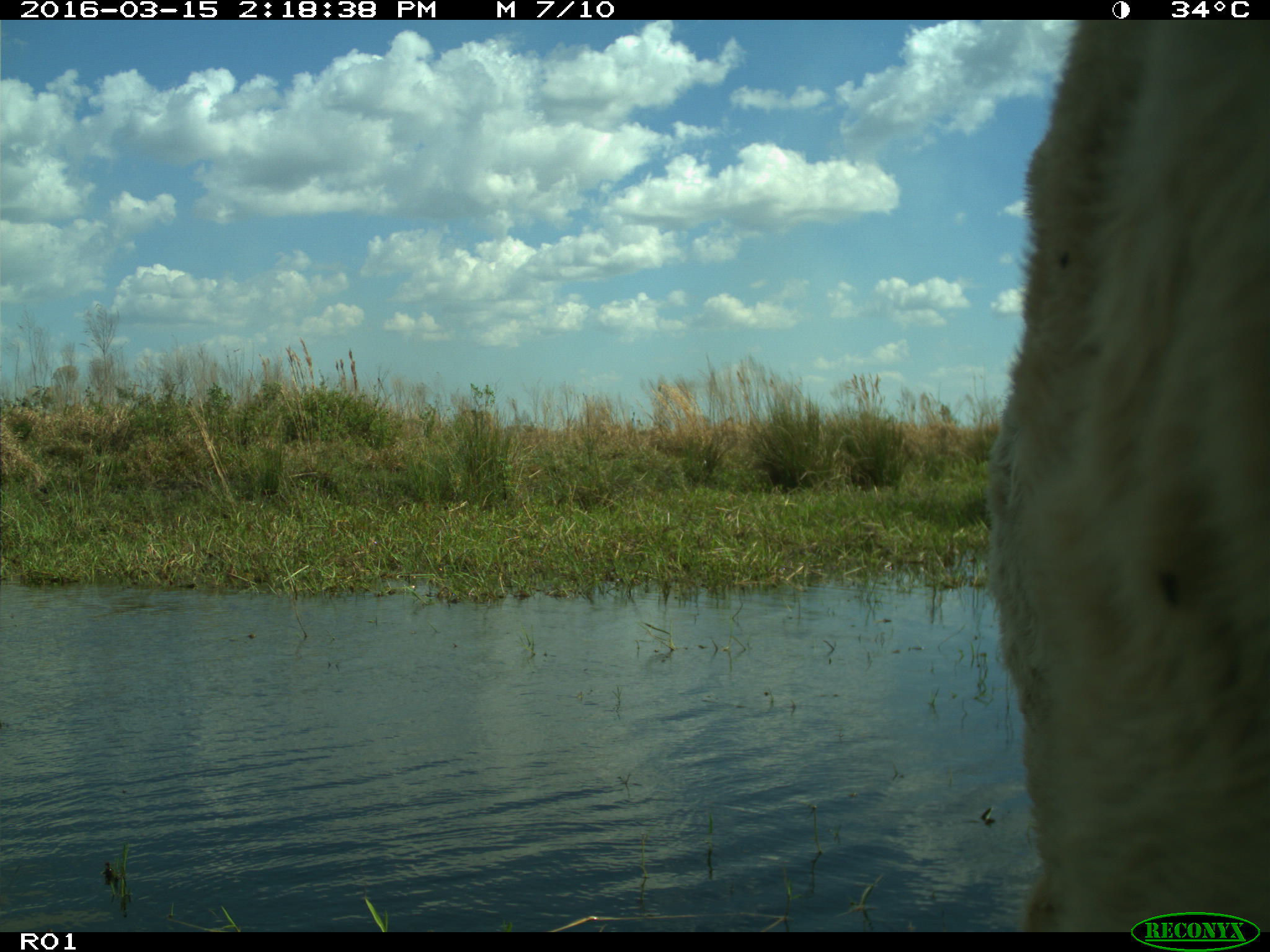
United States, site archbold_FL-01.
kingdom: Animalia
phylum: Chordata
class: Mammalia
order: Artiodactyla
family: Bovidae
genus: Bos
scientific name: Bos taurus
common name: domestic cow